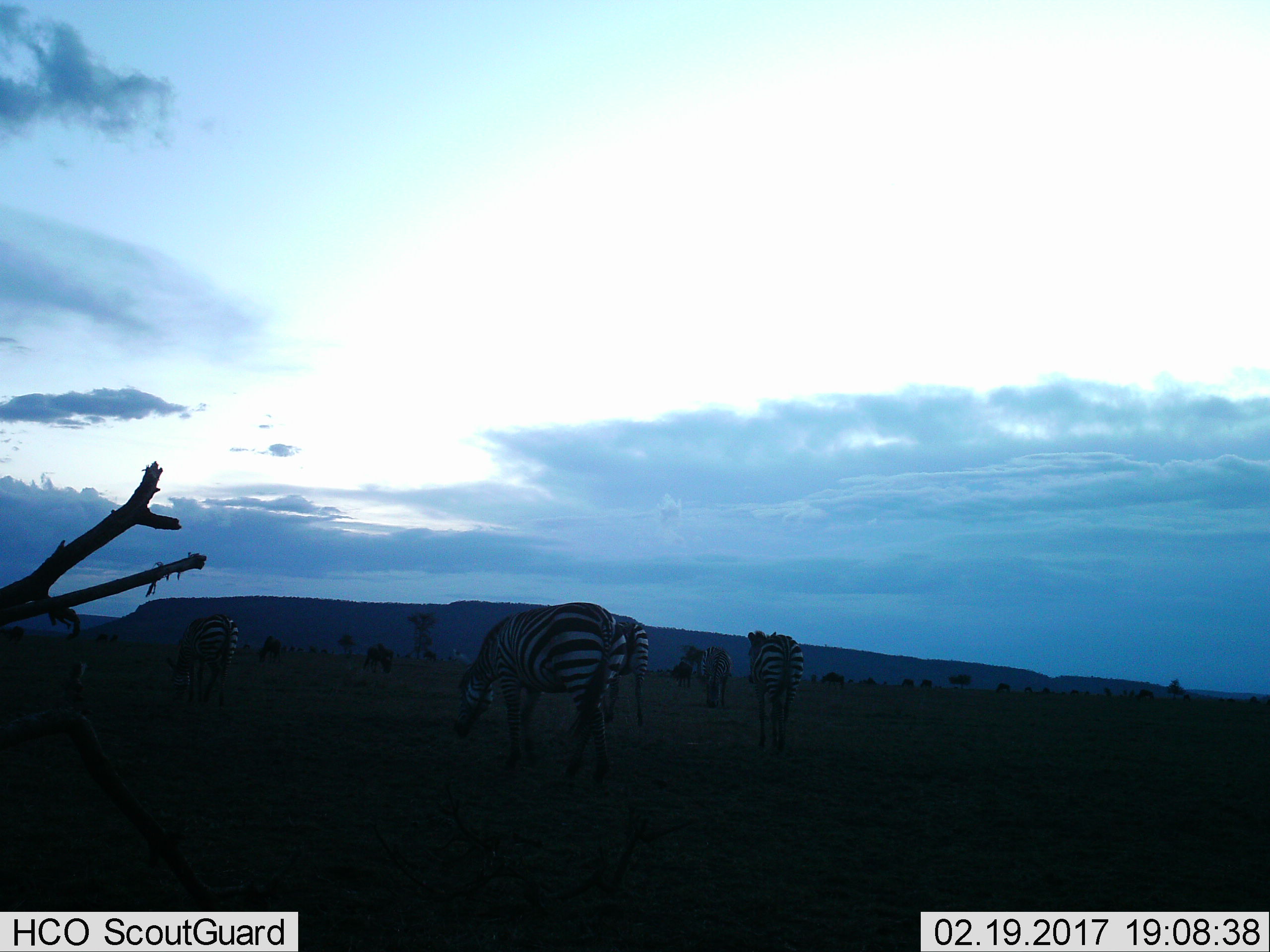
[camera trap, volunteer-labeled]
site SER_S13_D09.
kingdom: Animalia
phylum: Chordata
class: Mammalia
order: Perissodactyla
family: Equidae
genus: Equus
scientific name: Equus quagga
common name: plains zebra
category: zebraplains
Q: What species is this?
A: Zebraplains (plains zebra) (Equus quagga).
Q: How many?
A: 5.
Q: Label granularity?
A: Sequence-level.